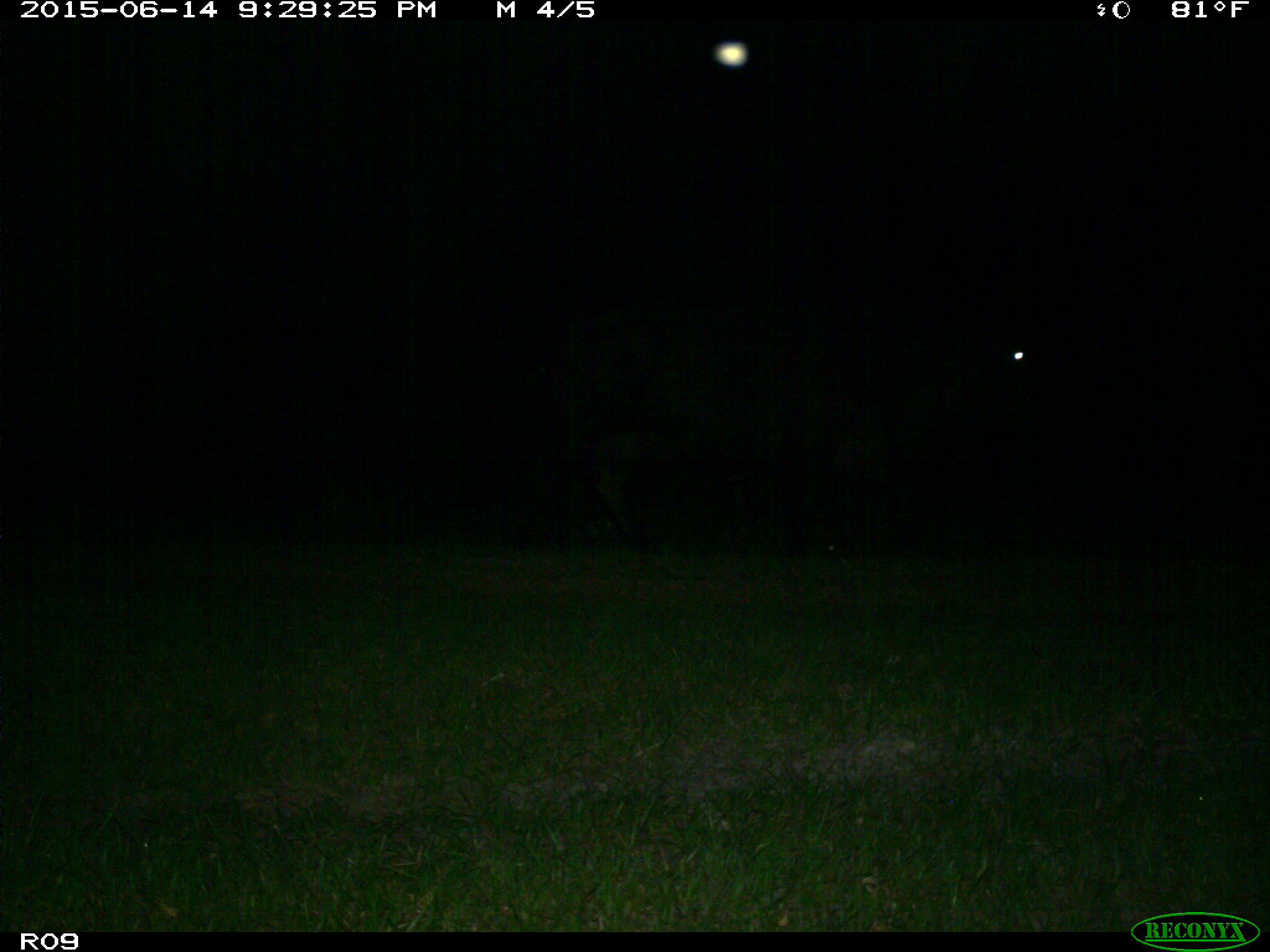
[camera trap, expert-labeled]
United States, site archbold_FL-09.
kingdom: Animalia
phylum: Chordata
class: Mammalia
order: Artiodactyla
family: Bovidae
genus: Bos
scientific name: Bos taurus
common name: domestic cow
Bos taurus (domestic cow).